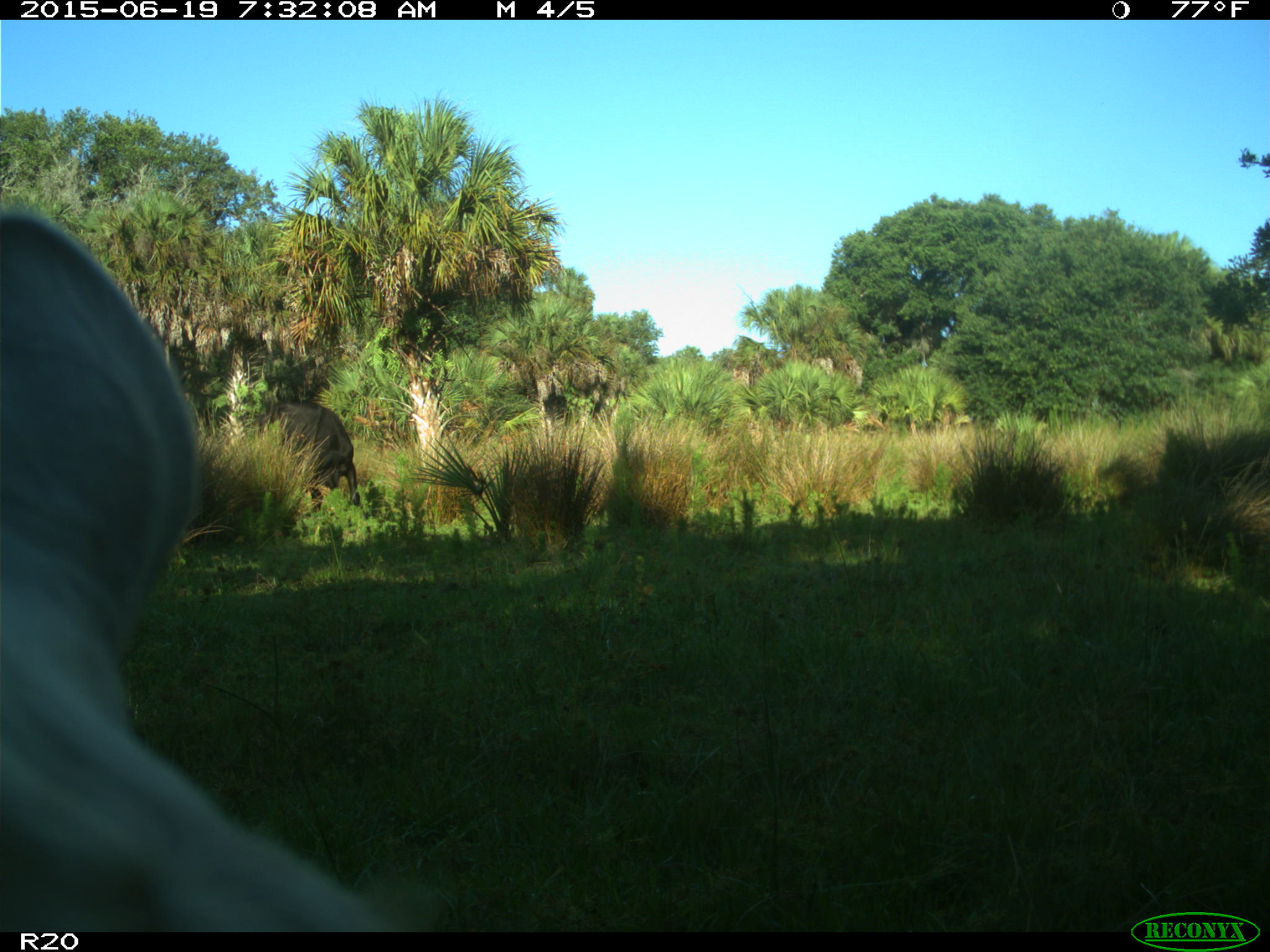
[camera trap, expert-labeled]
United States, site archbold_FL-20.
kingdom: Animalia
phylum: Chordata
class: Mammalia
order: Artiodactyla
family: Bovidae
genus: Bos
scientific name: Bos taurus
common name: domestic cow